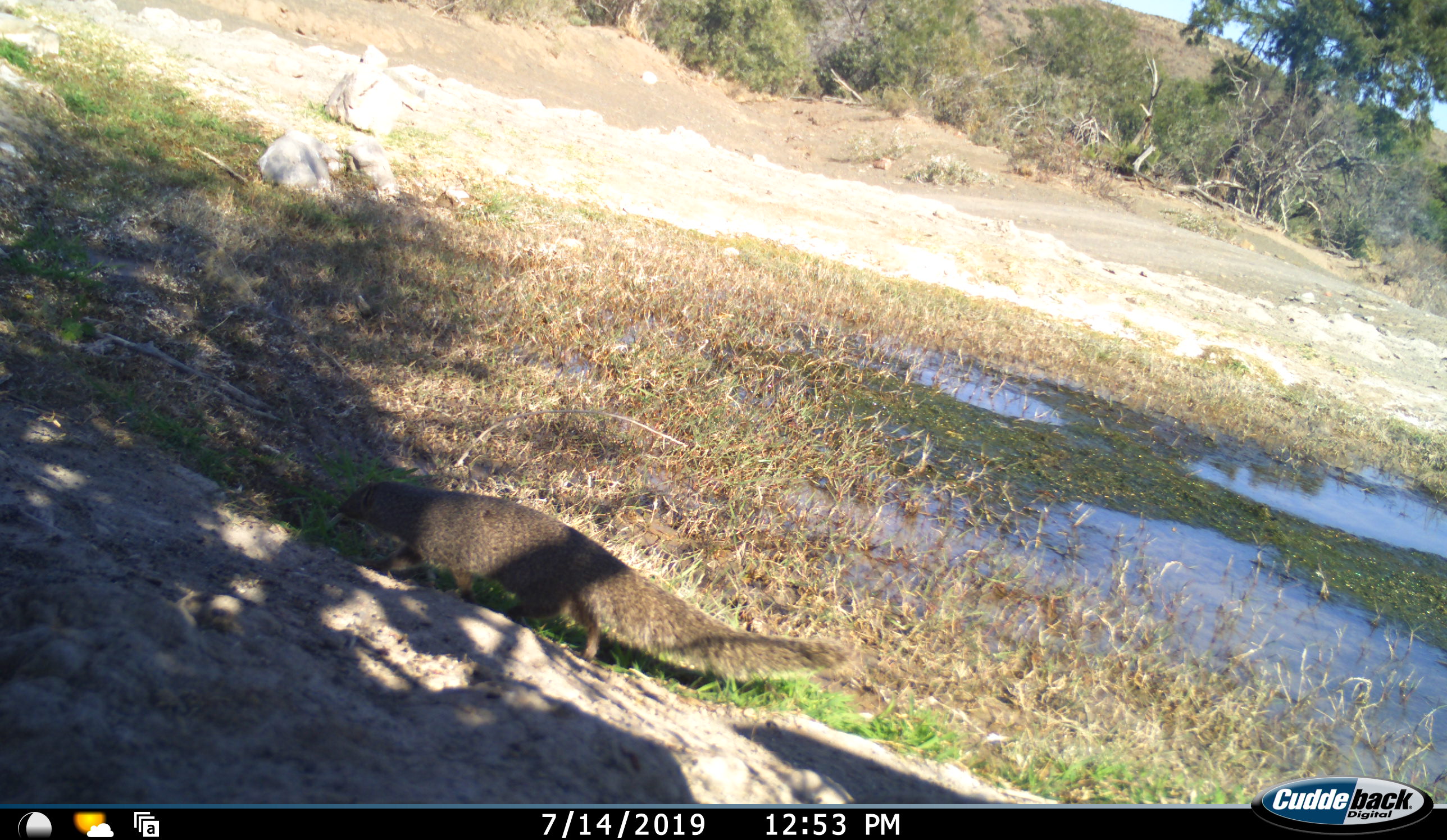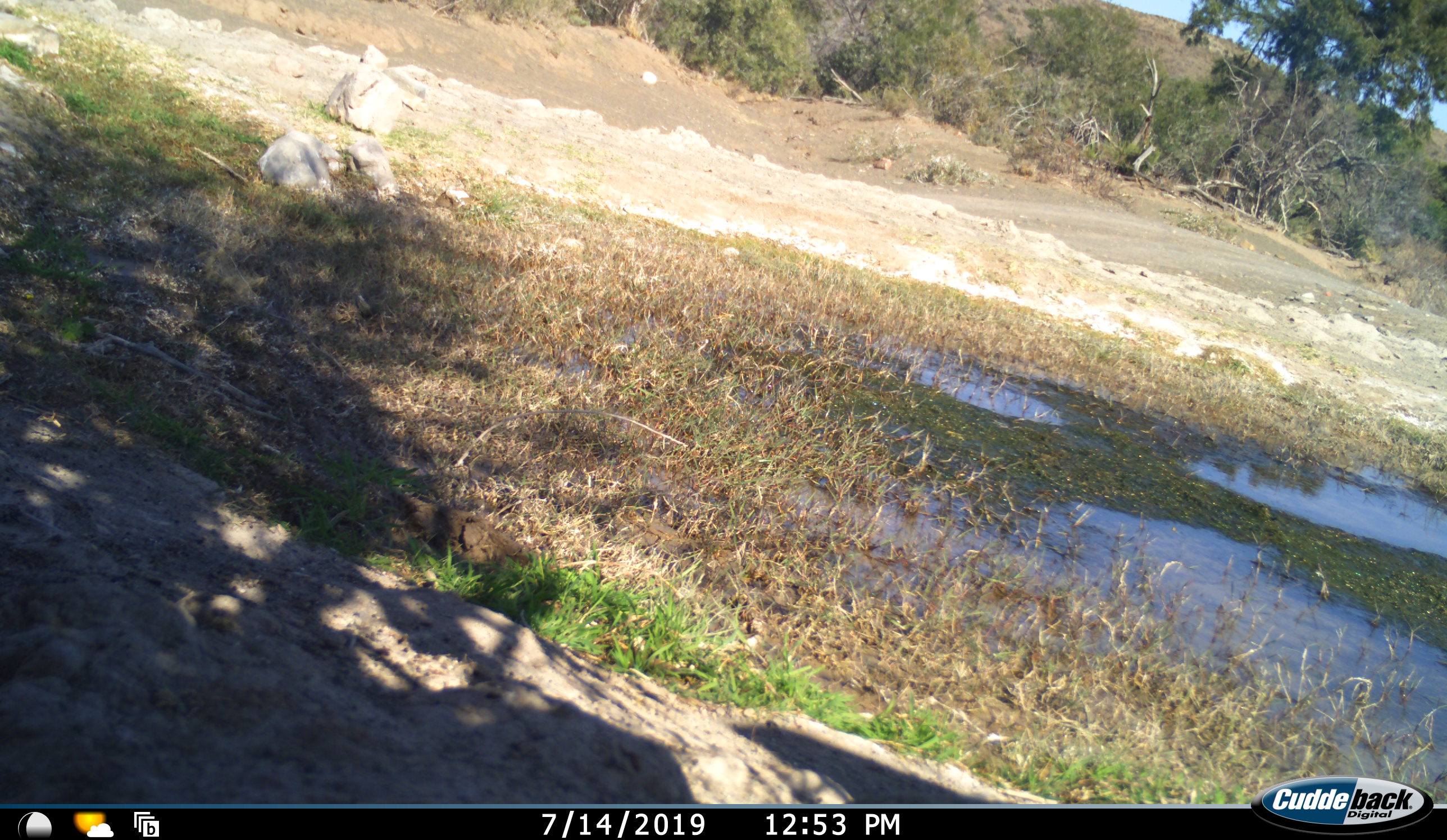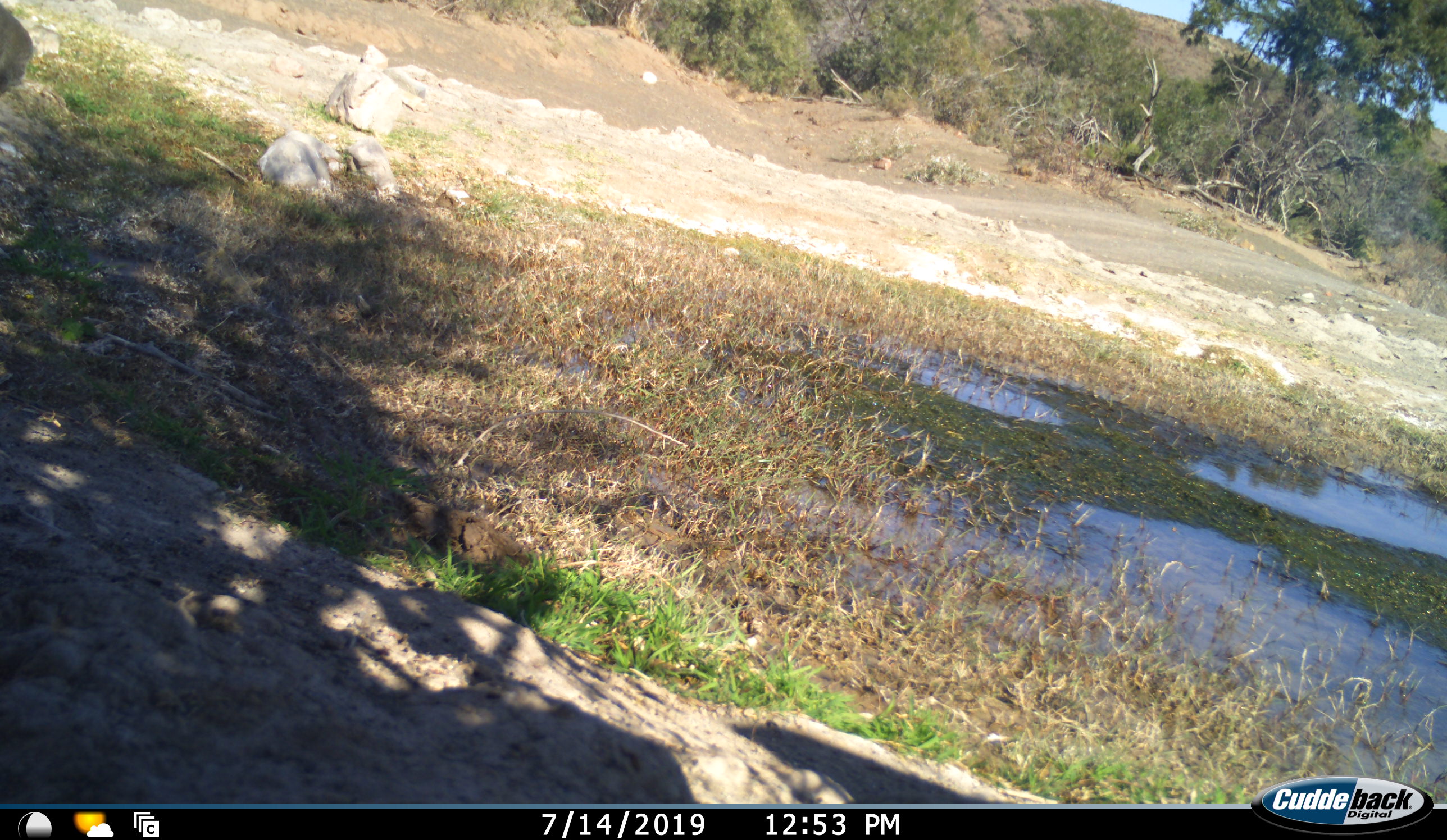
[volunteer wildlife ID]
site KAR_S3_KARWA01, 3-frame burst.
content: unidentified animal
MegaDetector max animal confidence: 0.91